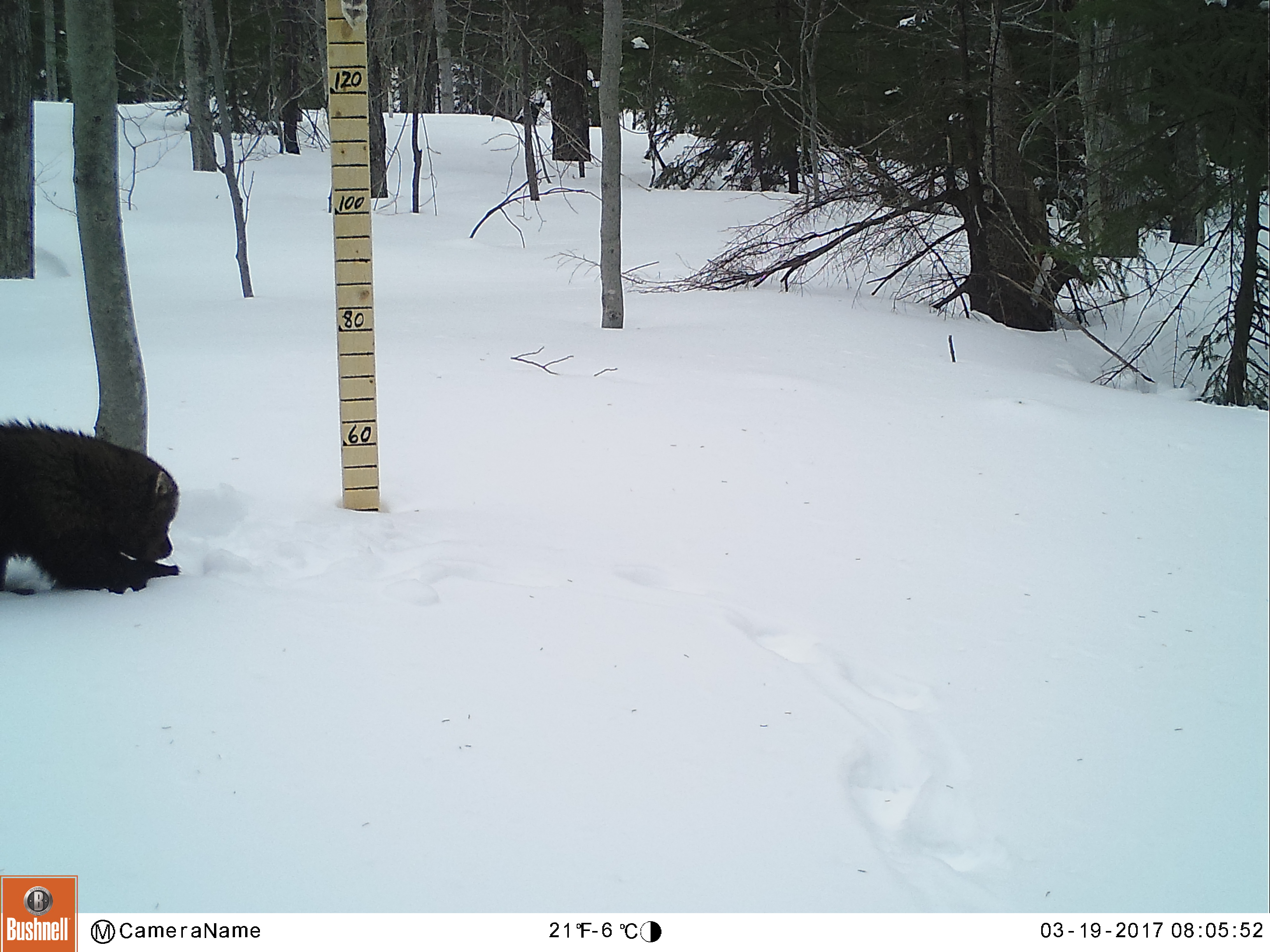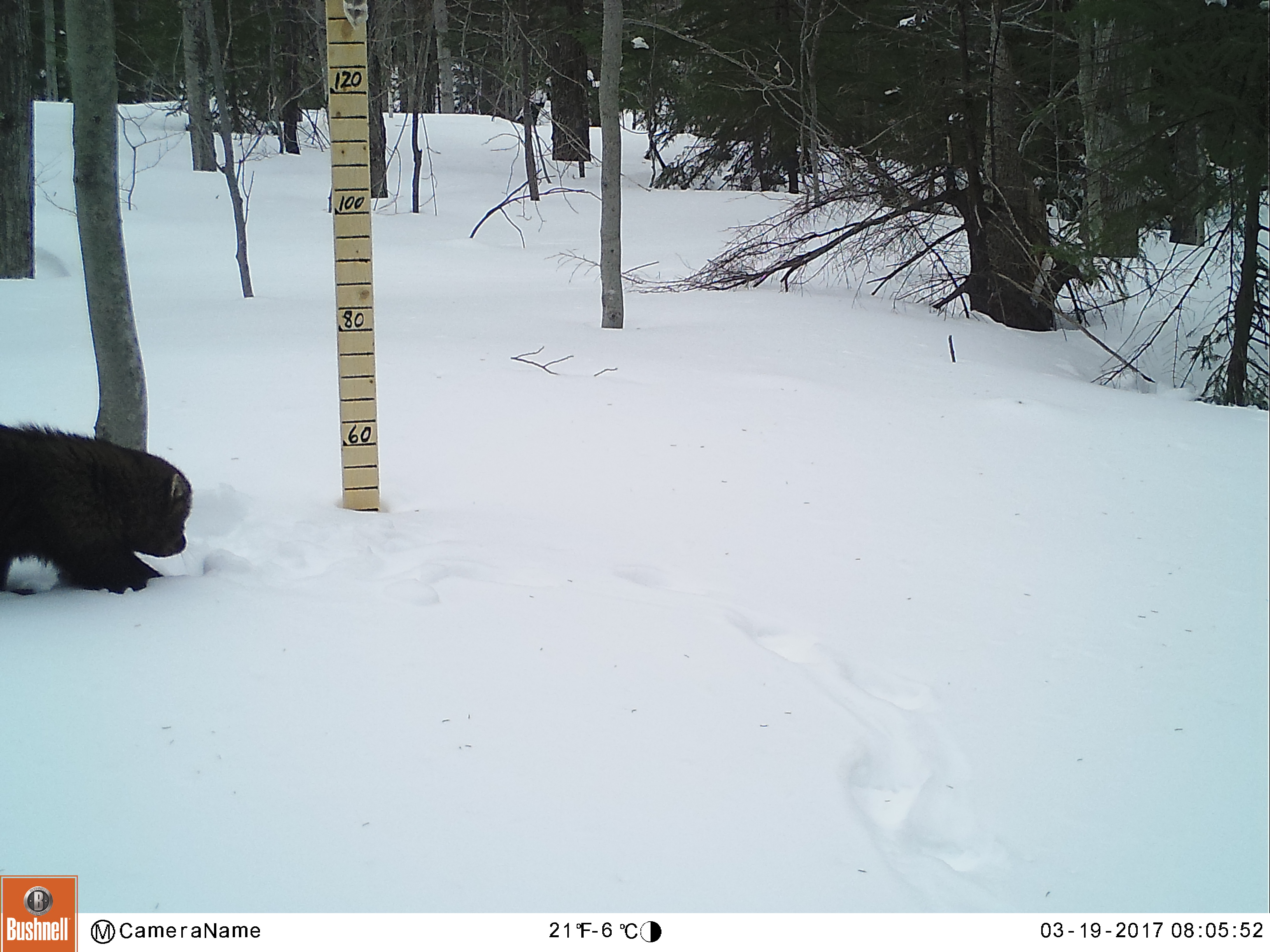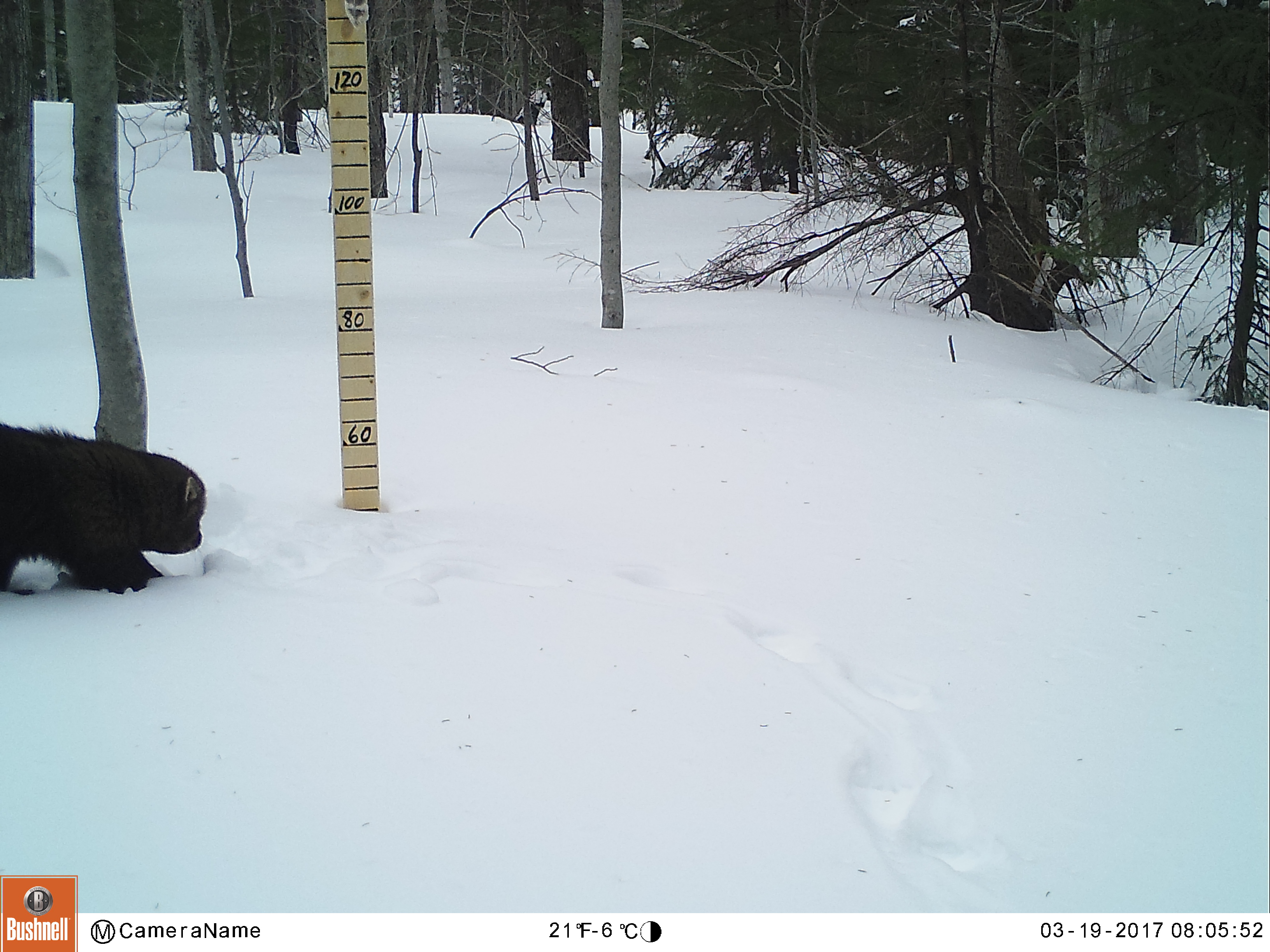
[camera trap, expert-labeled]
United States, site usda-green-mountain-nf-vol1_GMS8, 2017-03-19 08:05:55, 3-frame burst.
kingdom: Animalia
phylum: Chordata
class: Mammalia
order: Carnivora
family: Mustelidae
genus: Pekania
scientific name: Pekania pennanti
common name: fisher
Fisher (Pekania pennanti).